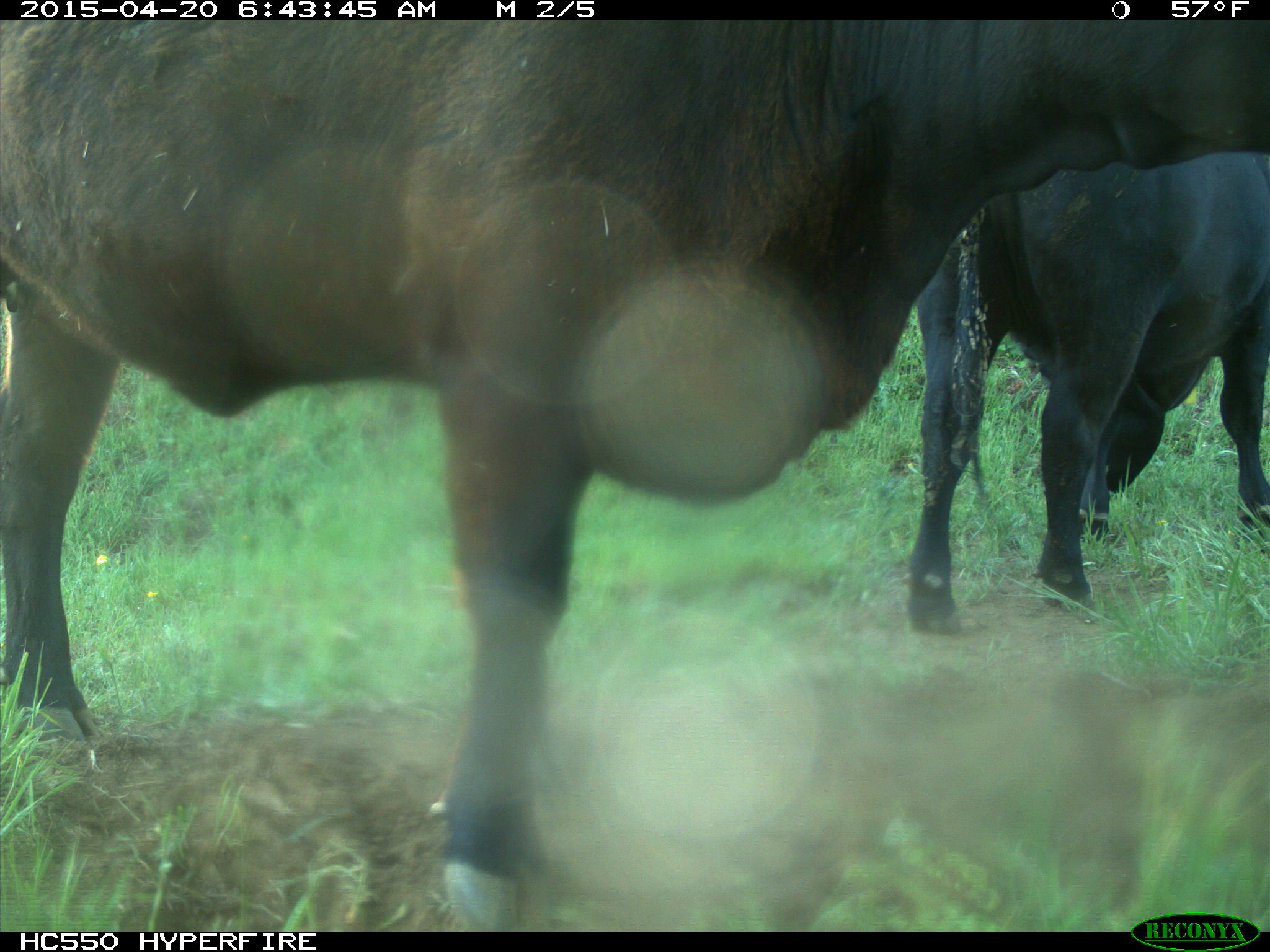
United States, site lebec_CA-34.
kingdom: Animalia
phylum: Chordata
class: Mammalia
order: Artiodactyla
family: Bovidae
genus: Bos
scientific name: Bos taurus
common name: domestic cow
Bos taurus (domestic cow).